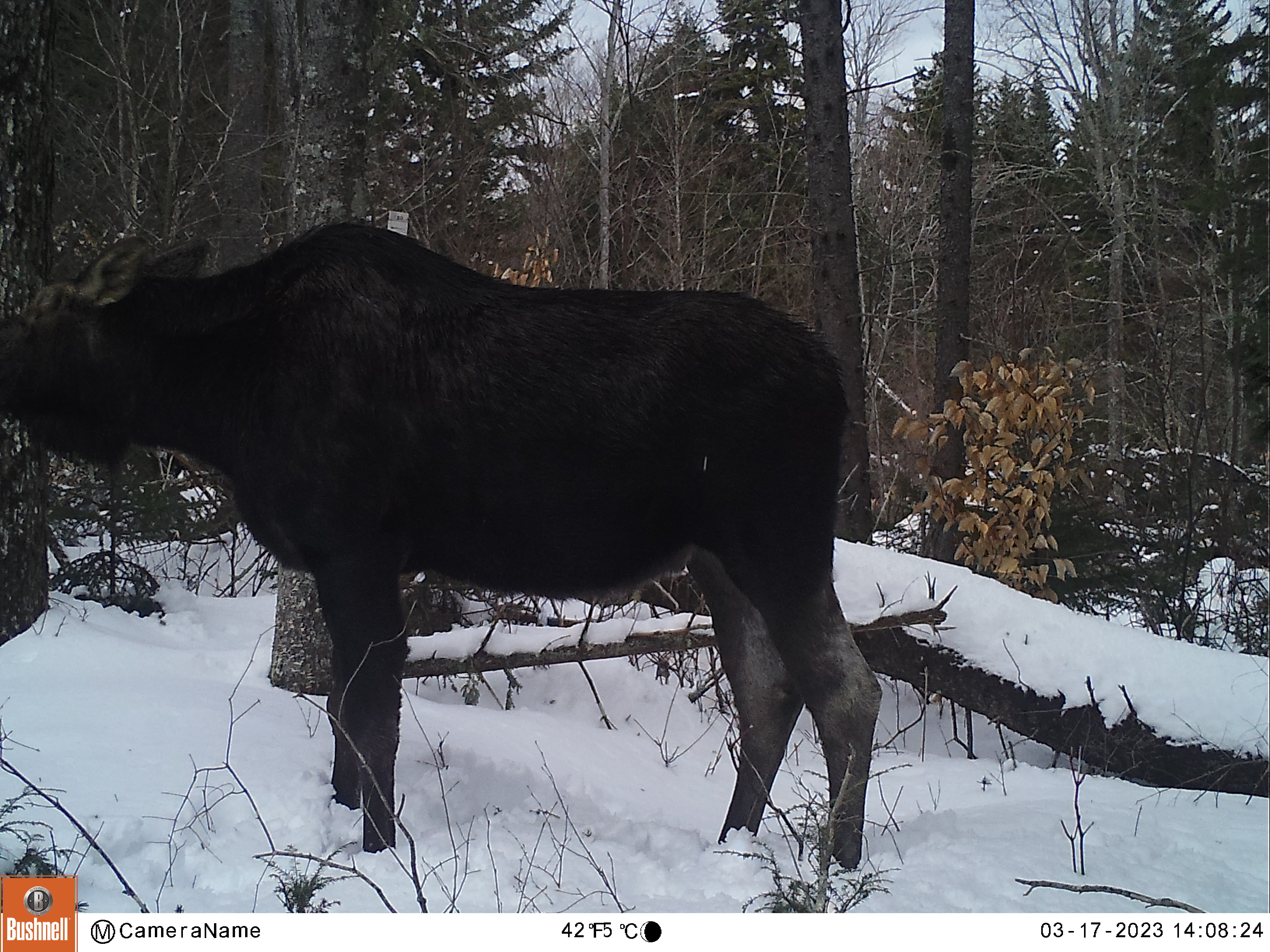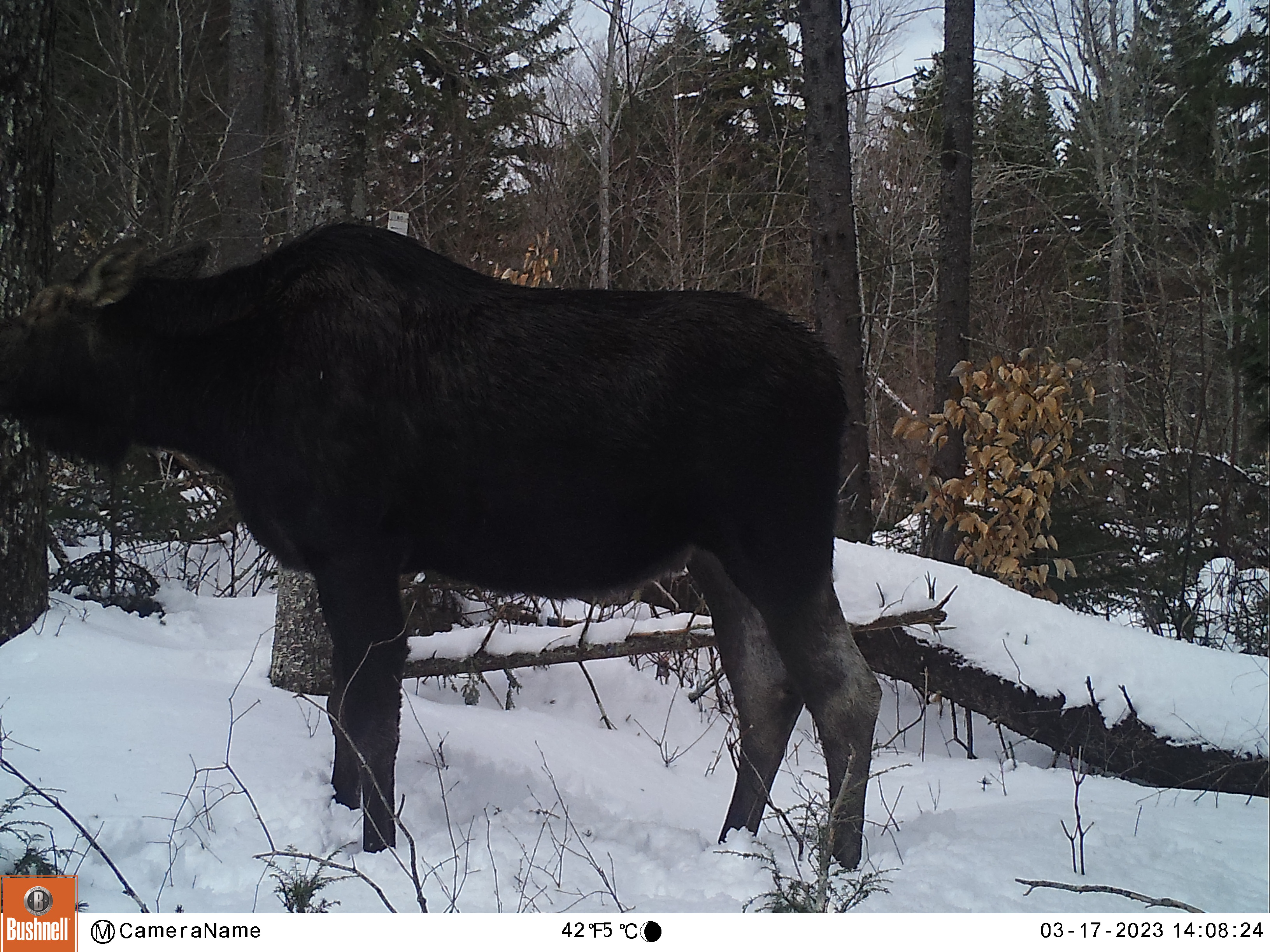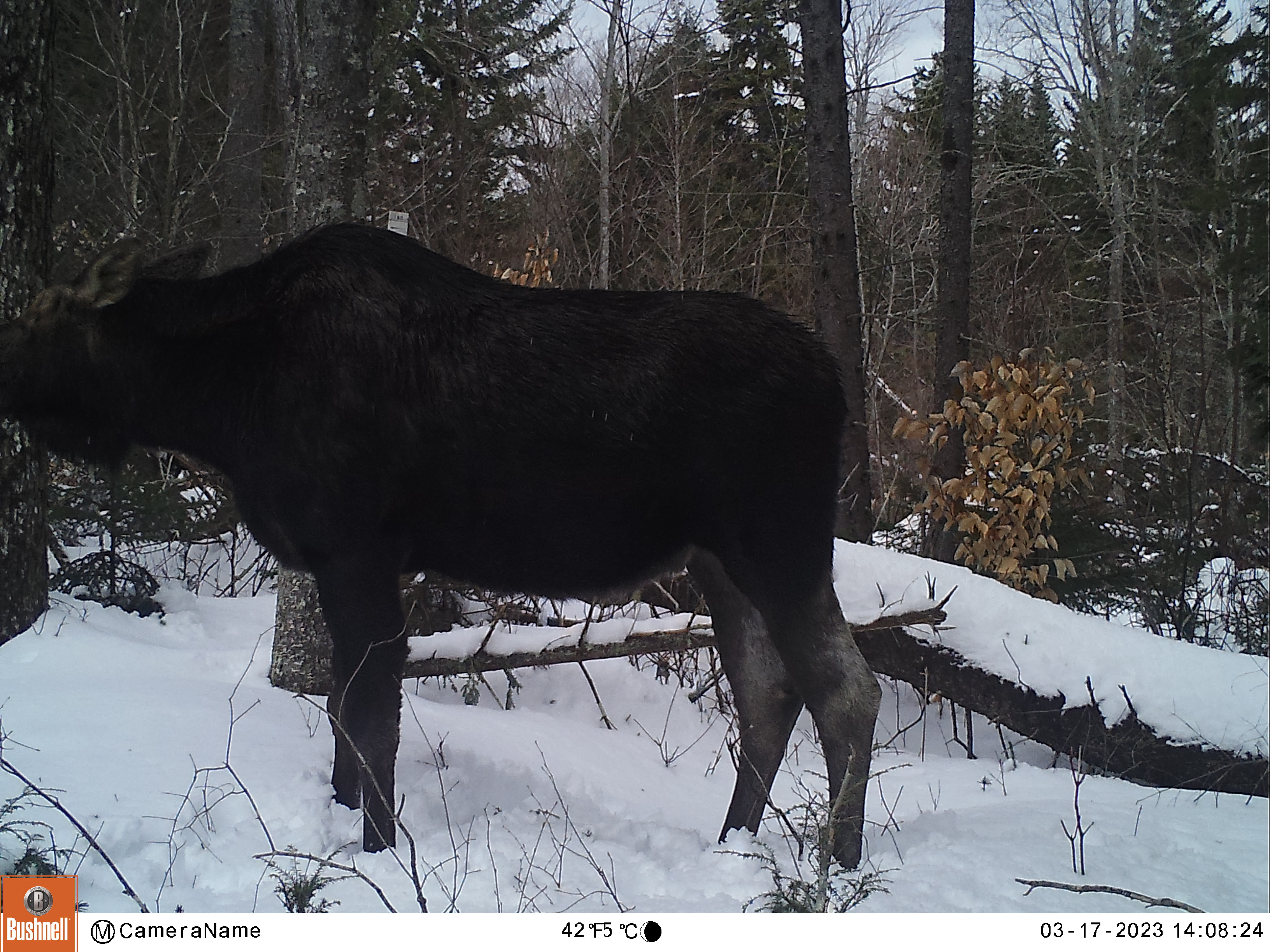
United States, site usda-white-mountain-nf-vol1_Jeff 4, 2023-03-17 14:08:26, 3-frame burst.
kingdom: Animalia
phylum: Chordata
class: Mammalia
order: Artiodactyla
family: Cervidae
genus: Alces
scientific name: Alces alces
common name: moose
Moose (Alces alces).